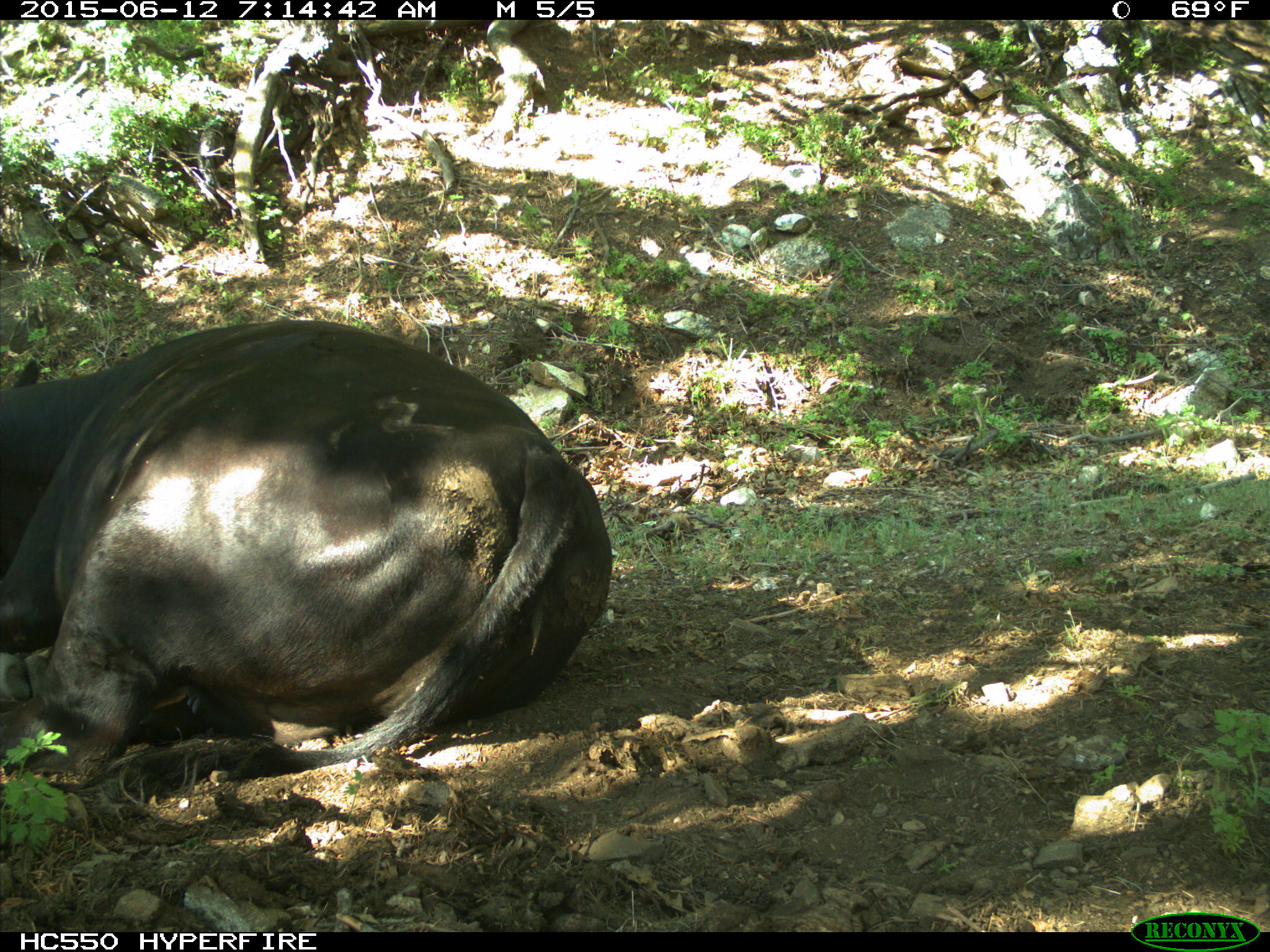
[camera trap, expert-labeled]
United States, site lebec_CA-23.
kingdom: Animalia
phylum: Chordata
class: Mammalia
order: Artiodactyla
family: Bovidae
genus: Bos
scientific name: Bos taurus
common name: domestic cow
Bos taurus (domestic cow).